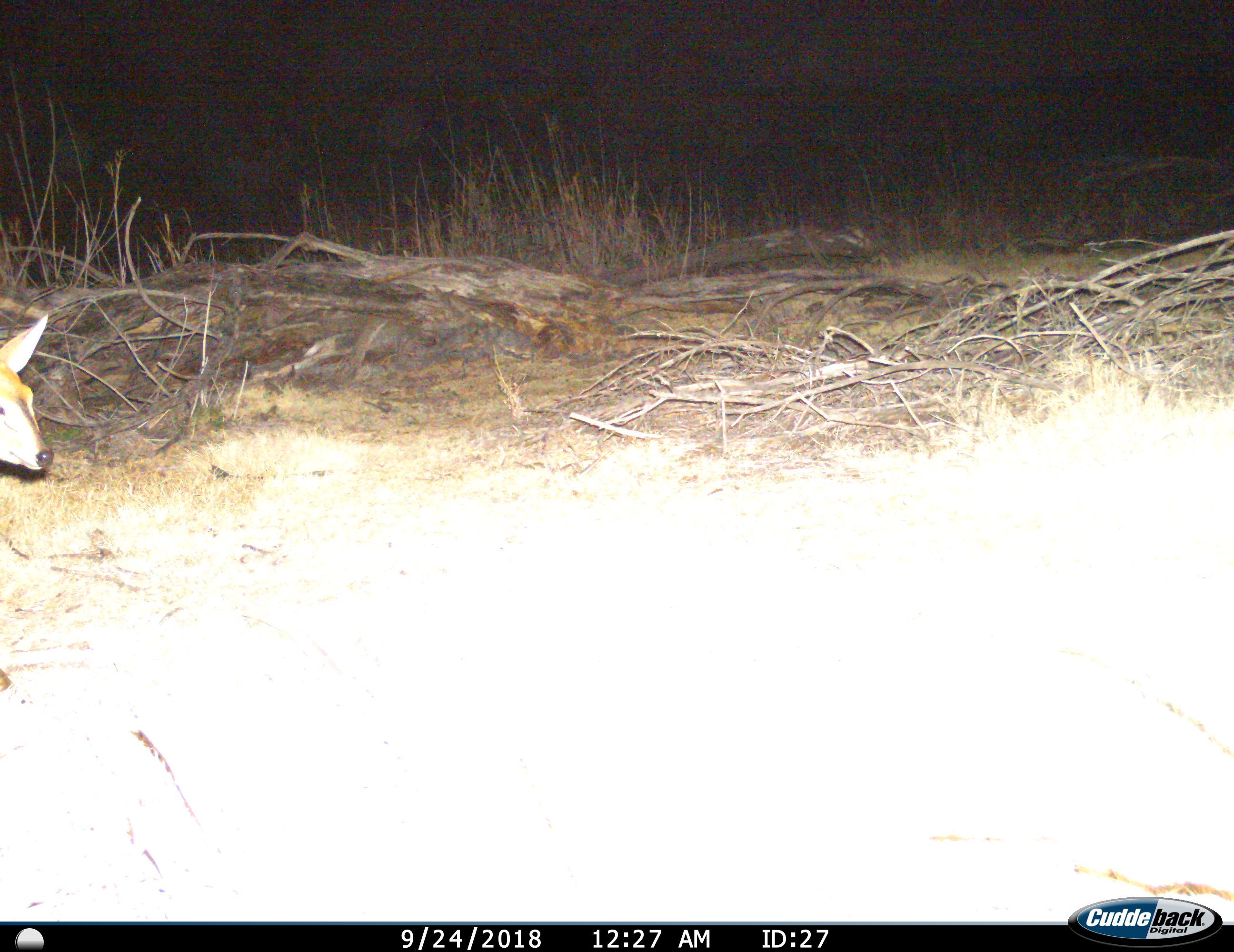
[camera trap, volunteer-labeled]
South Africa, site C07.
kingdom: Animalia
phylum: Chordata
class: Mammalia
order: Artiodactyla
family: Bovidae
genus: Sylvicapra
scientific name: Sylvicapra grimmia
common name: common grey duiker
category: duikercommongrey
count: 1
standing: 86%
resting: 0%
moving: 29%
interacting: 0%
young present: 0%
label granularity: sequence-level